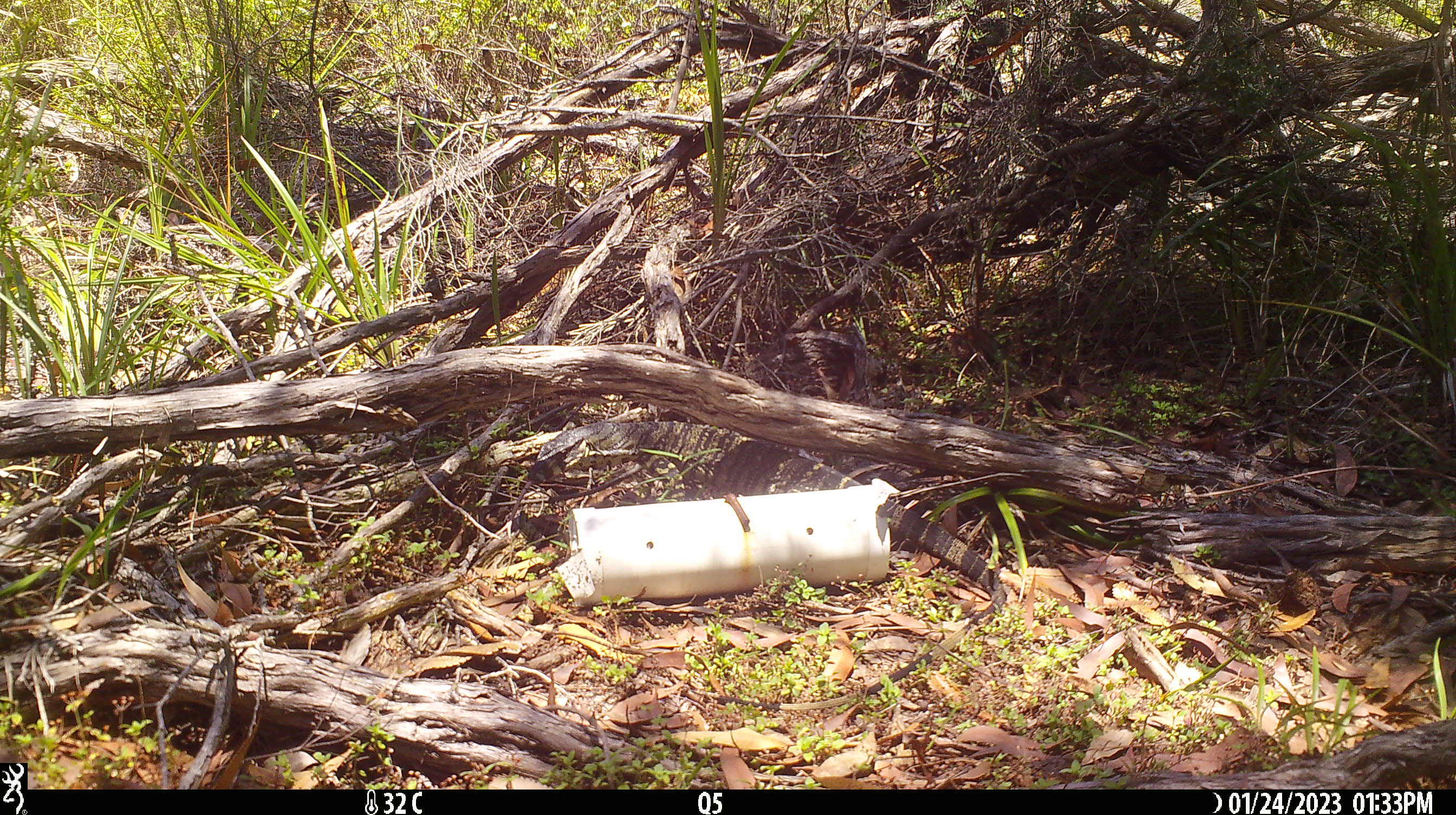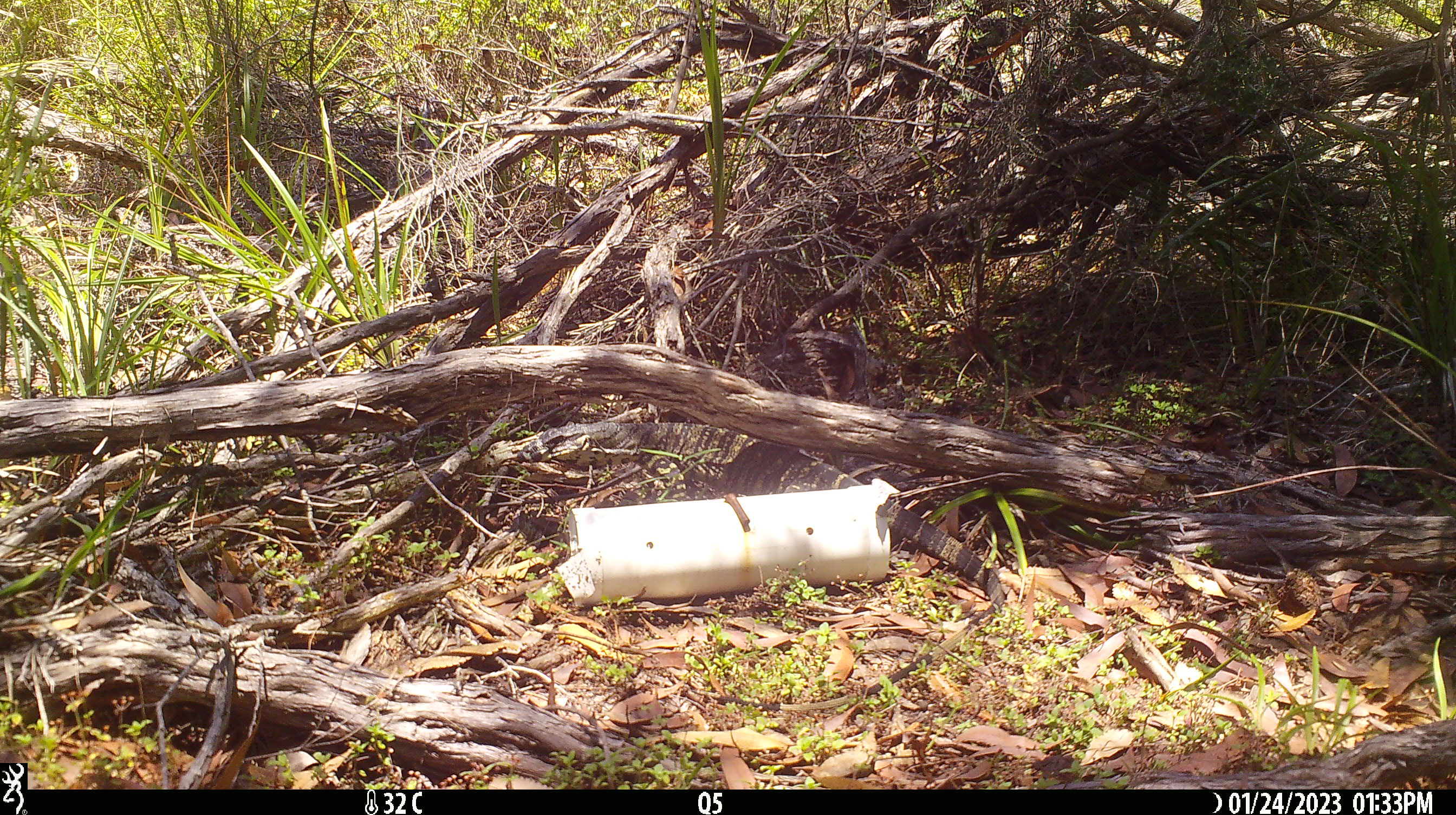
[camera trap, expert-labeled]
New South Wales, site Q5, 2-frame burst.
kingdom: Animalia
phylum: Chordata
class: Reptilia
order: Squamata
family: Varanidae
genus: Varanus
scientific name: Varanus varius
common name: lace monitor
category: goanna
Goanna (lace monitor) (Varanus varius).